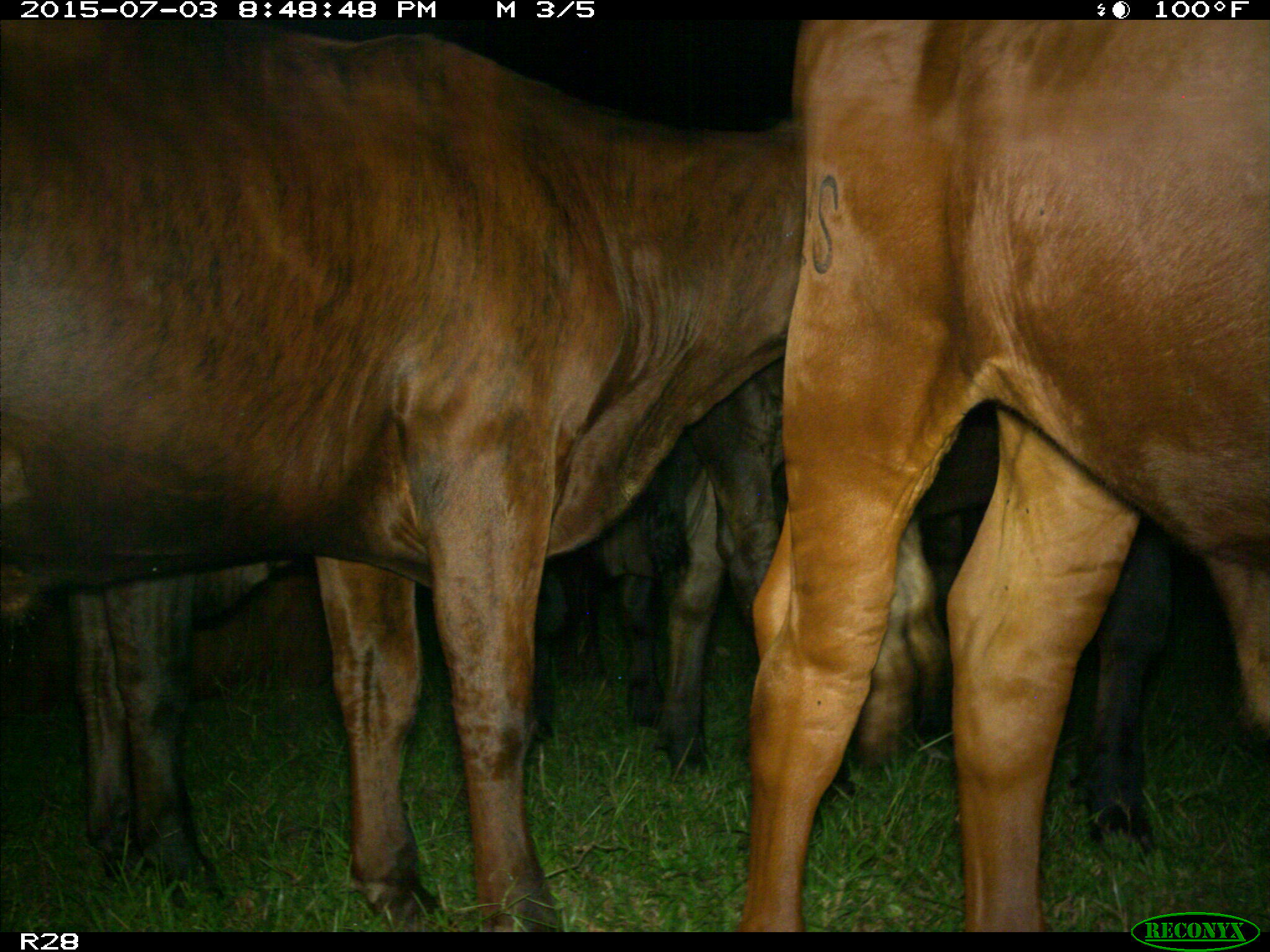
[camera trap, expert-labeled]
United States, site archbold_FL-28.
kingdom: Animalia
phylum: Chordata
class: Mammalia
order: Artiodactyla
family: Bovidae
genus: Bos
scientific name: Bos taurus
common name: domestic cow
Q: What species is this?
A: Bos taurus (domestic cow).